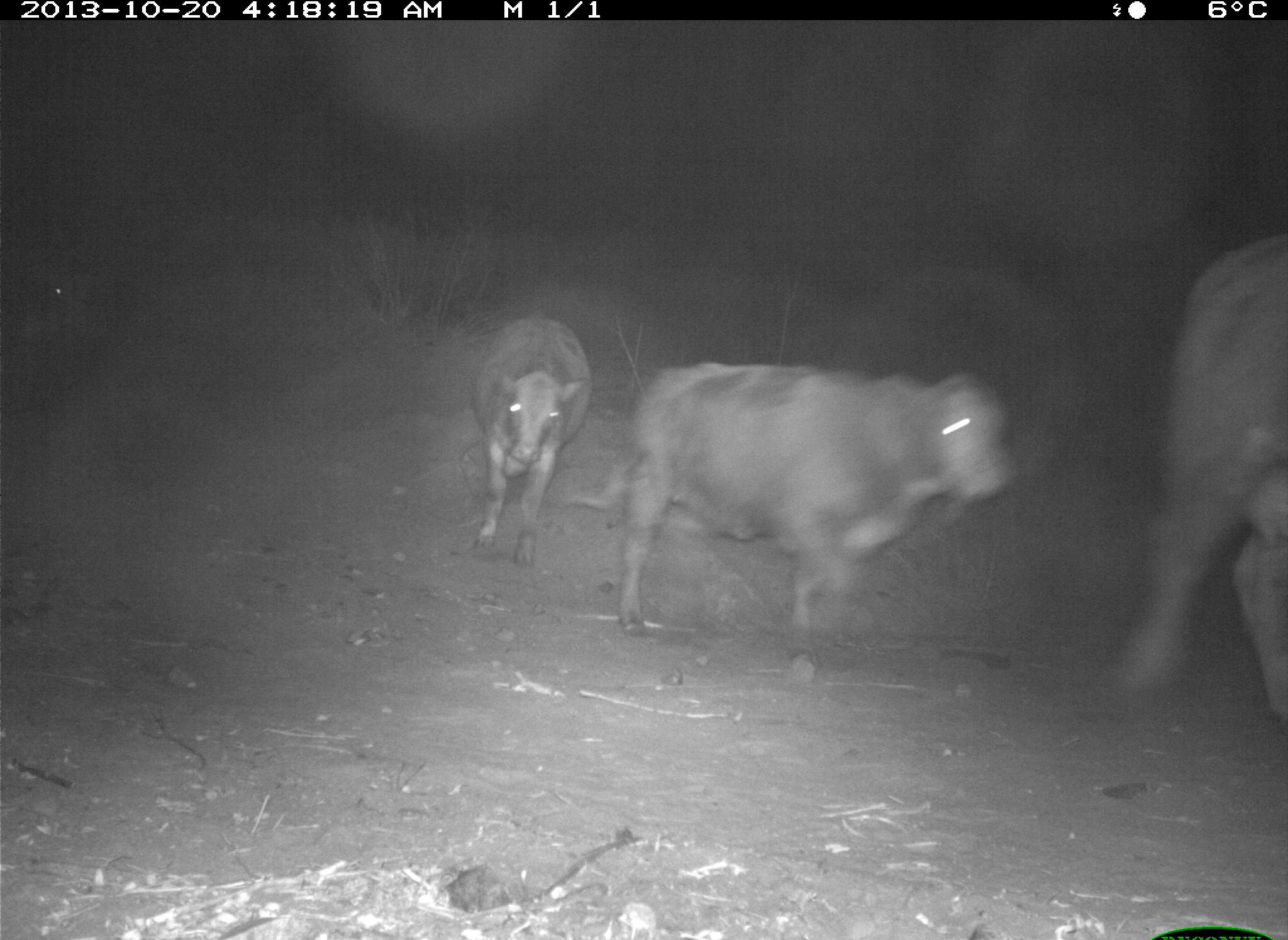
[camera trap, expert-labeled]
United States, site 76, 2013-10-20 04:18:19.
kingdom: Animalia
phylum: Chordata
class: Mammalia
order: Artiodactyla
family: Bovidae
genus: Bos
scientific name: Bos taurus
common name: cow